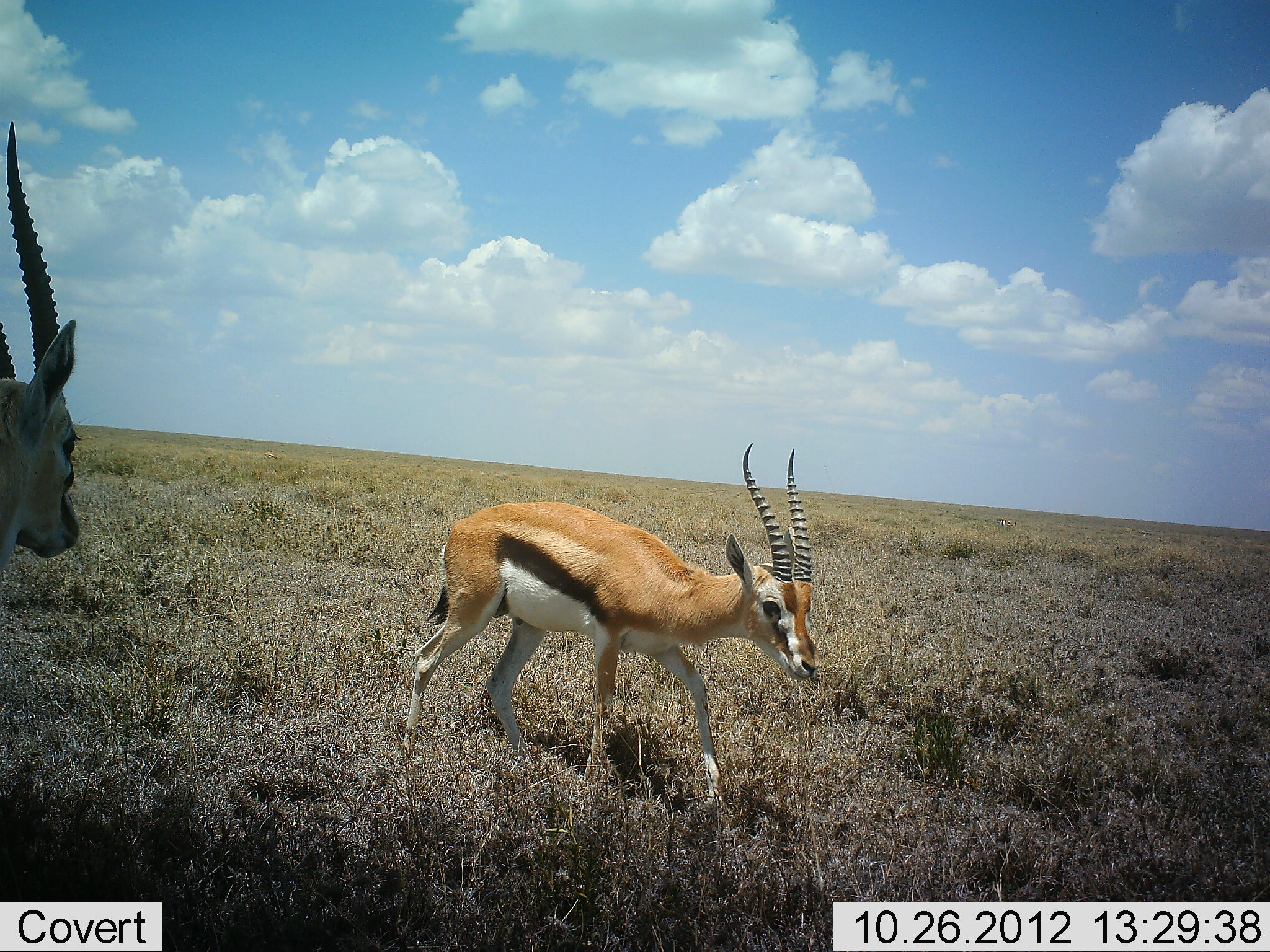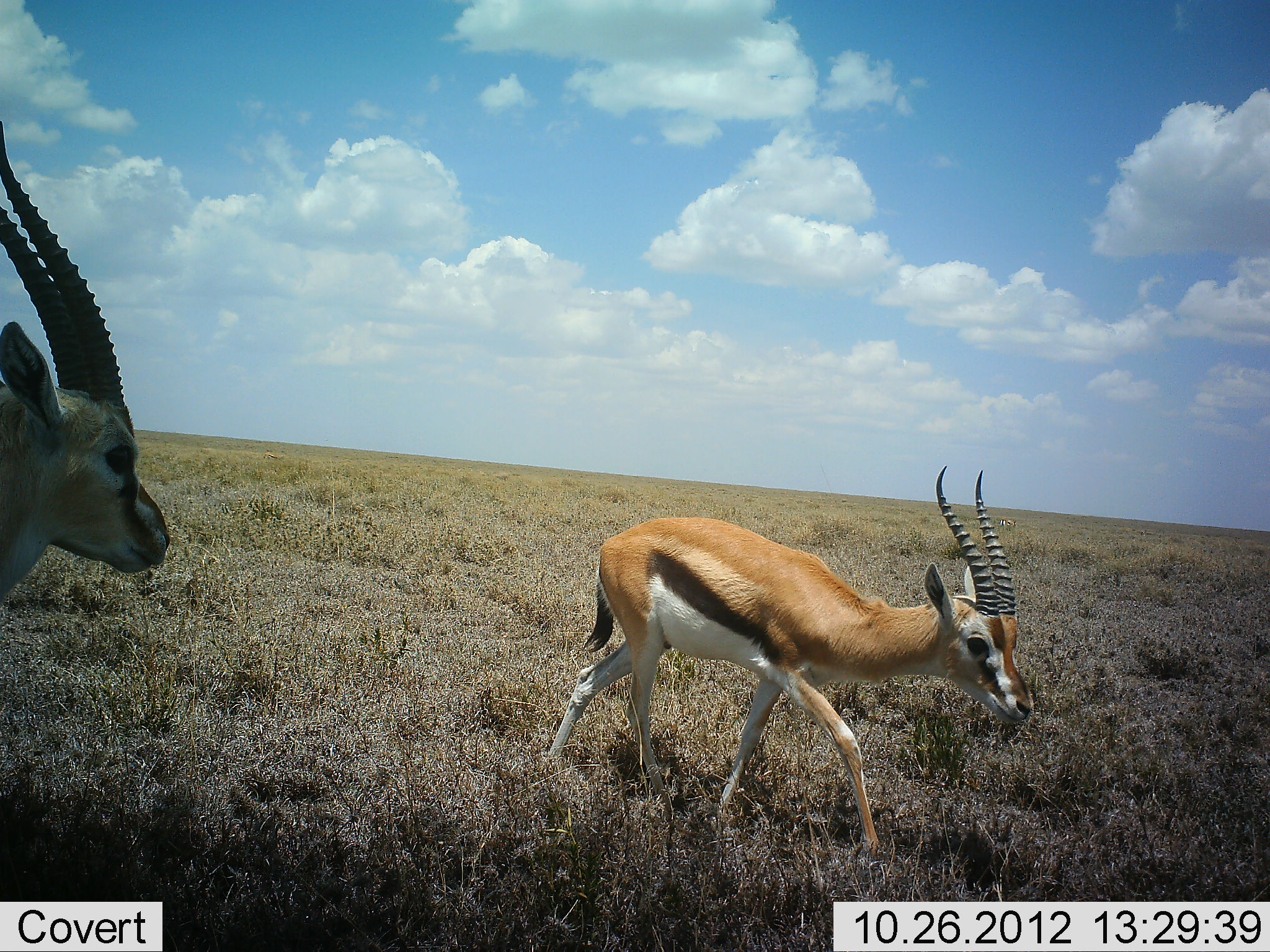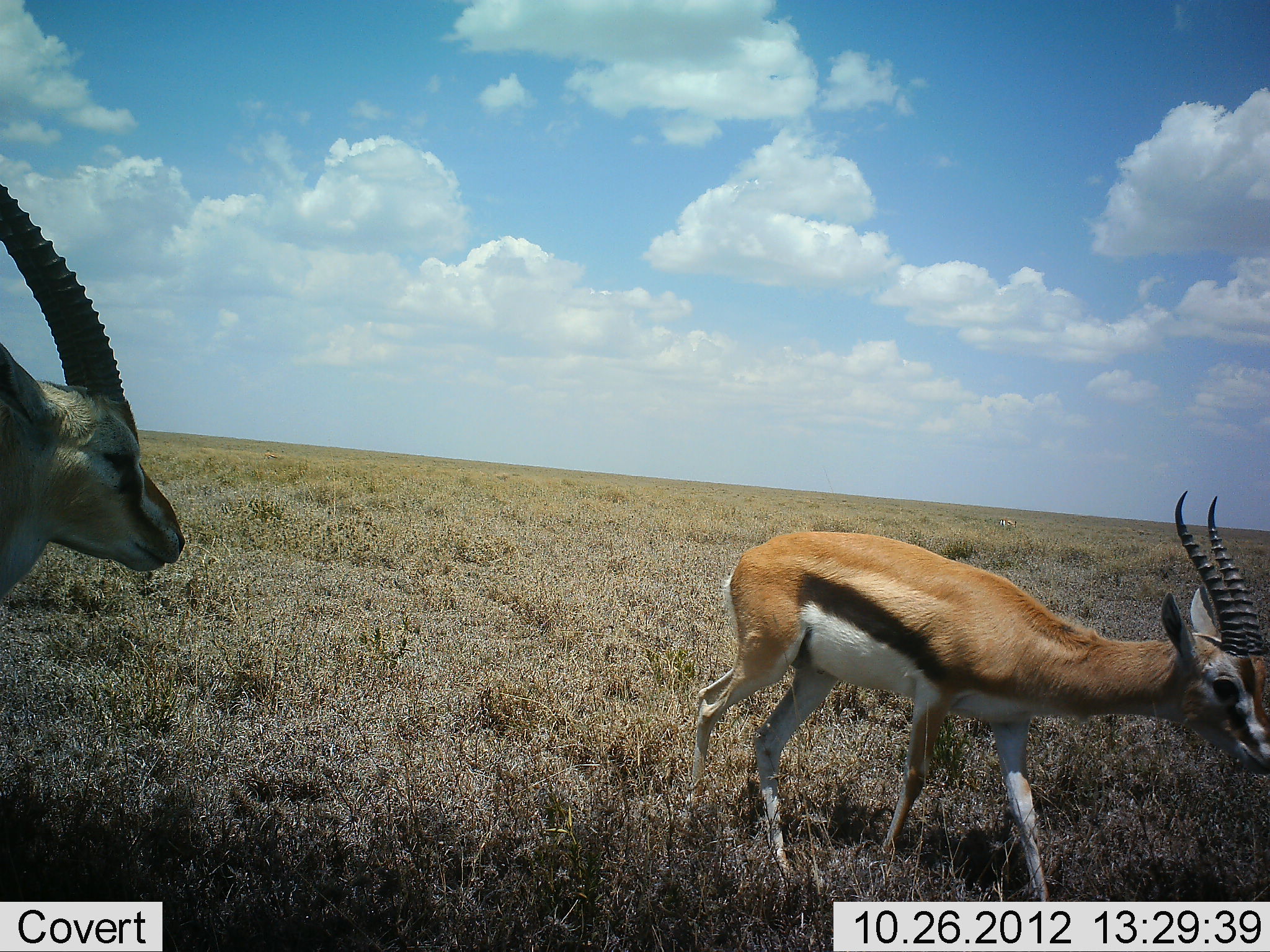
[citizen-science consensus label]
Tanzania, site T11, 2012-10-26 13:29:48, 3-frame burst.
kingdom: Animalia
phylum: Chordata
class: Mammalia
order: Artiodactyla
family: Bovidae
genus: Eudorcas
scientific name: Eudorcas thomsonii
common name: thomson's gazelle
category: gazellethomsons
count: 2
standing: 50%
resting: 0%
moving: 100%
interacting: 0%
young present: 0%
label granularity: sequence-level